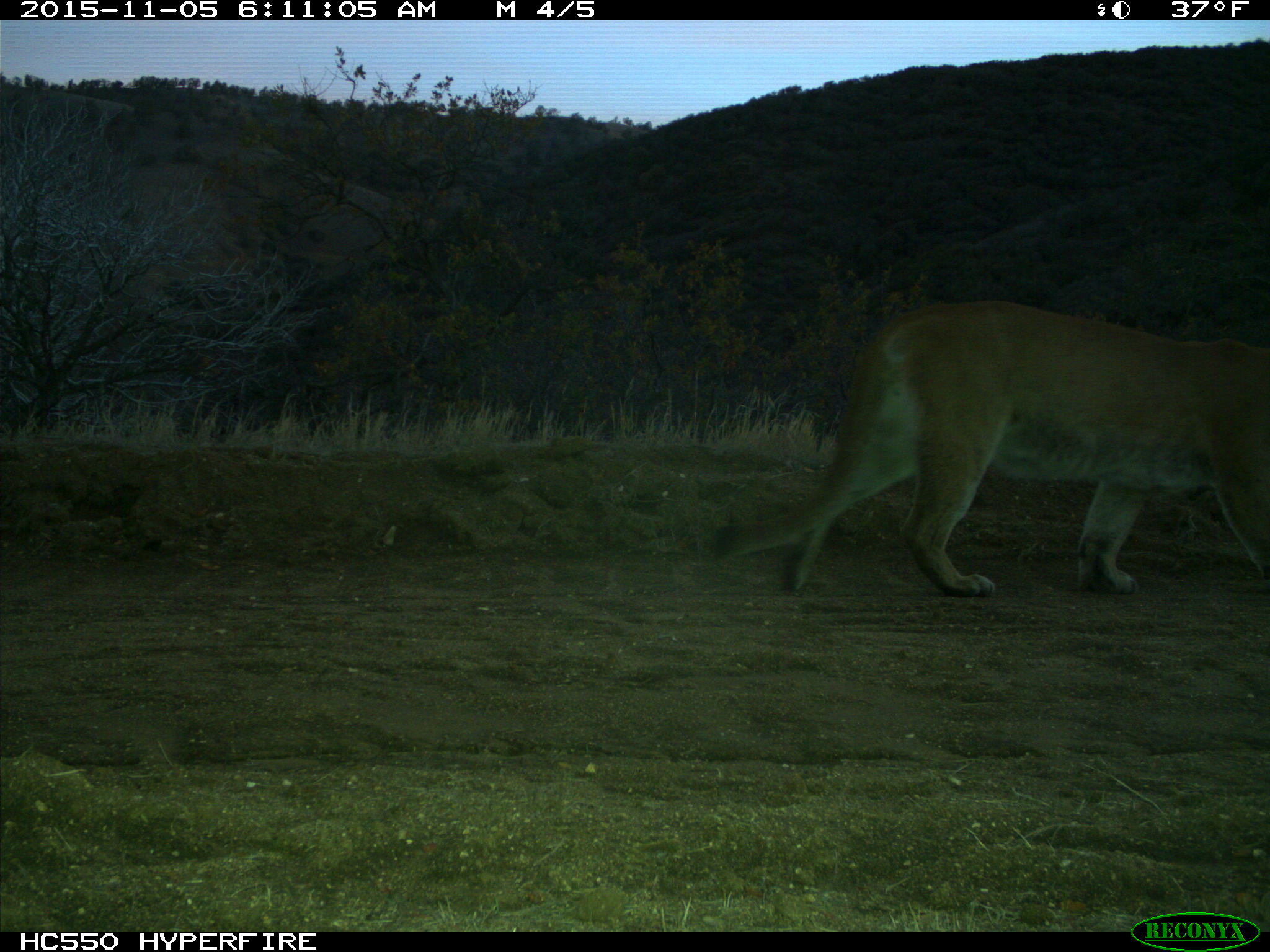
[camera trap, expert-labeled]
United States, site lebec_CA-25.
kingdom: Animalia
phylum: Chordata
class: Mammalia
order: Carnivora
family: Felidae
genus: Puma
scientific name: Puma concolor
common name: mountain lion